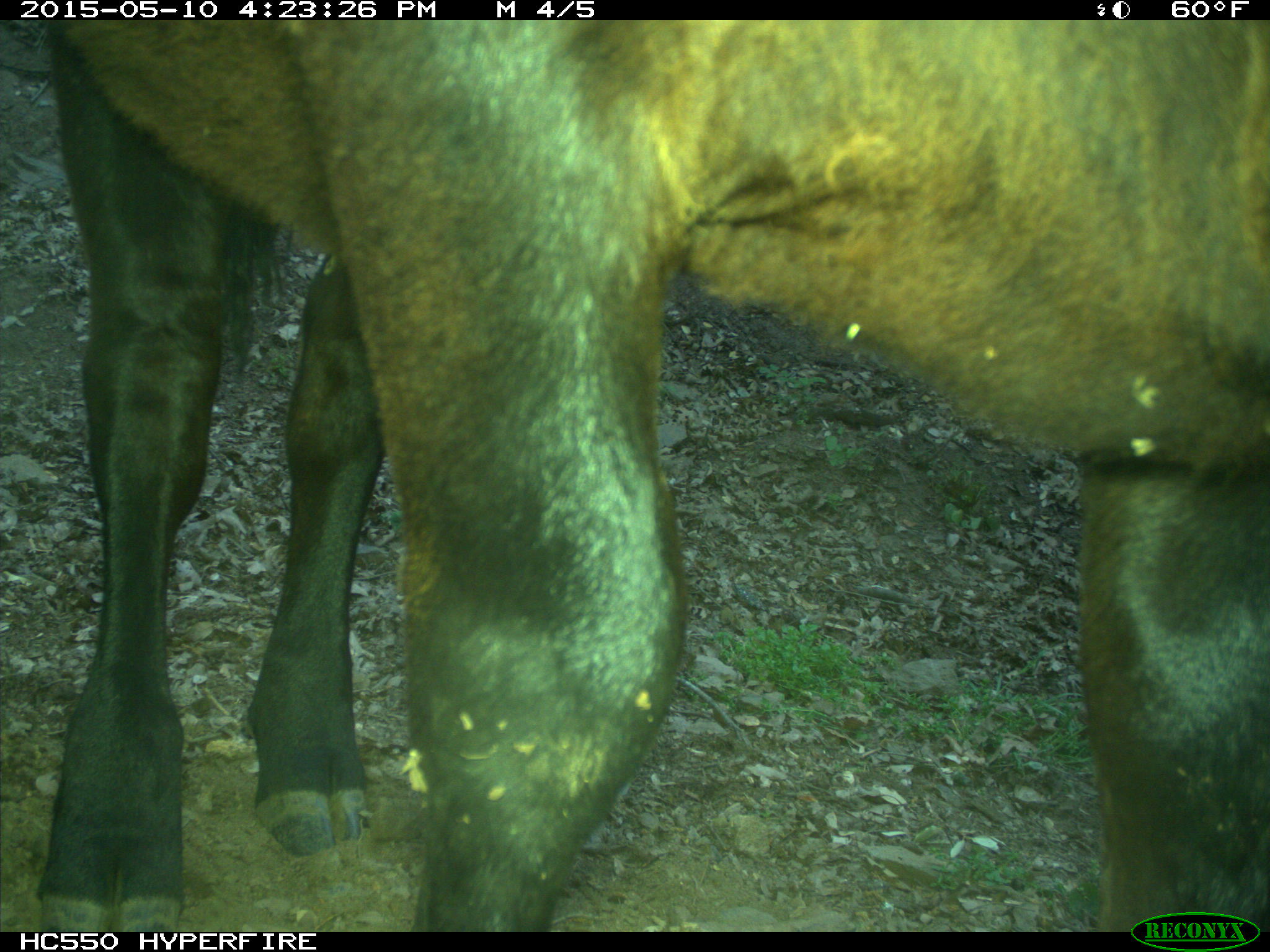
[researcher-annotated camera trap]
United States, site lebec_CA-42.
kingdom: Animalia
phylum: Chordata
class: Mammalia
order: Artiodactyla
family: Bovidae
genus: Bos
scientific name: Bos taurus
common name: domestic cow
Bos taurus (domestic cow).